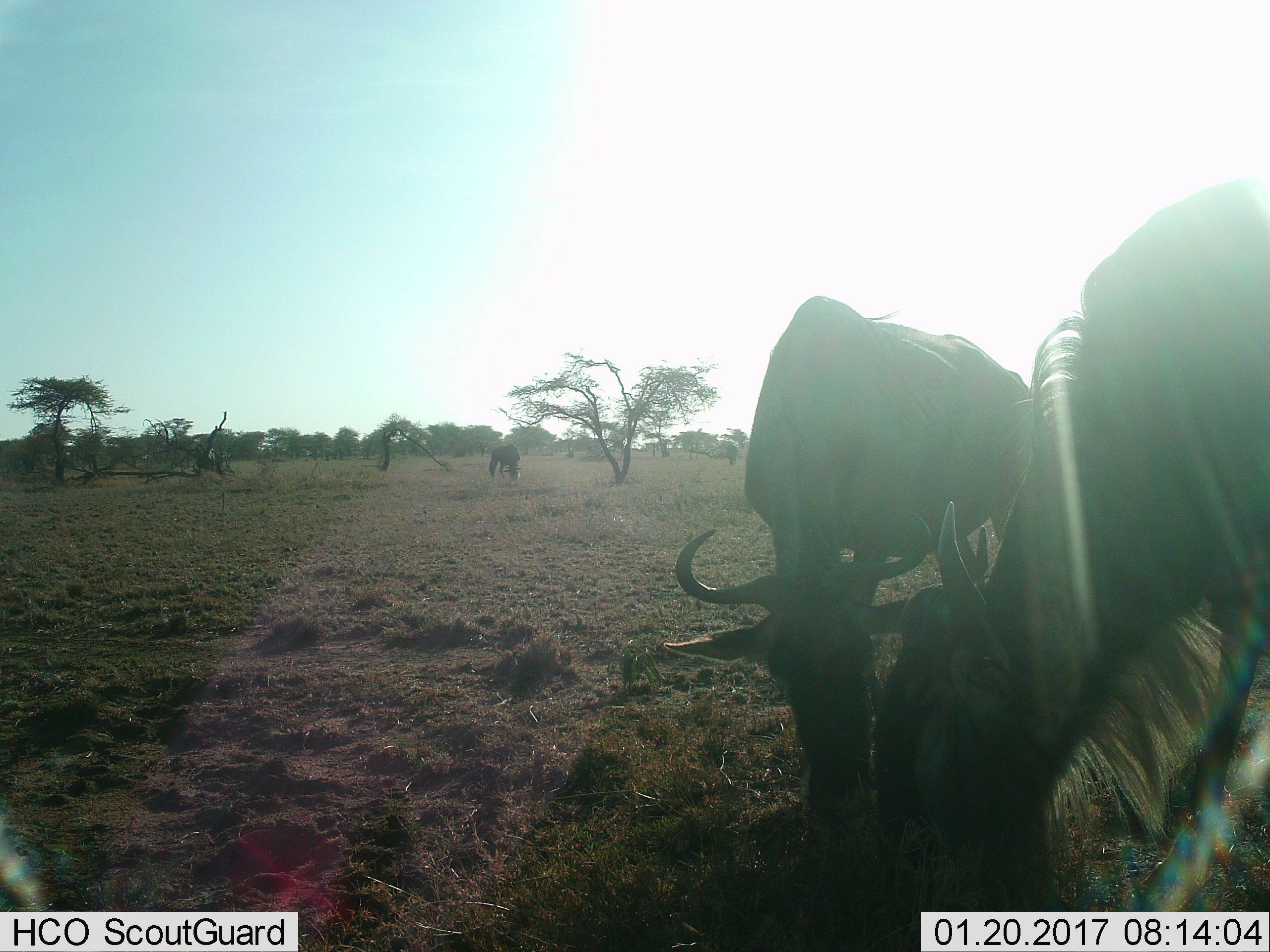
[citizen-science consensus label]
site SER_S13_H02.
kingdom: Animalia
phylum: Chordata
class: Mammalia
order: Artiodactyla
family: Bovidae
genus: Connochaetes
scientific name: Connochaetes taurinus taurinus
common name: blue wildebeest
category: wildebeestblue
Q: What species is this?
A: Wildebeestblue (blue wildebeest) (Connochaetes taurinus taurinus).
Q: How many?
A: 3.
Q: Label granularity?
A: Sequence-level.